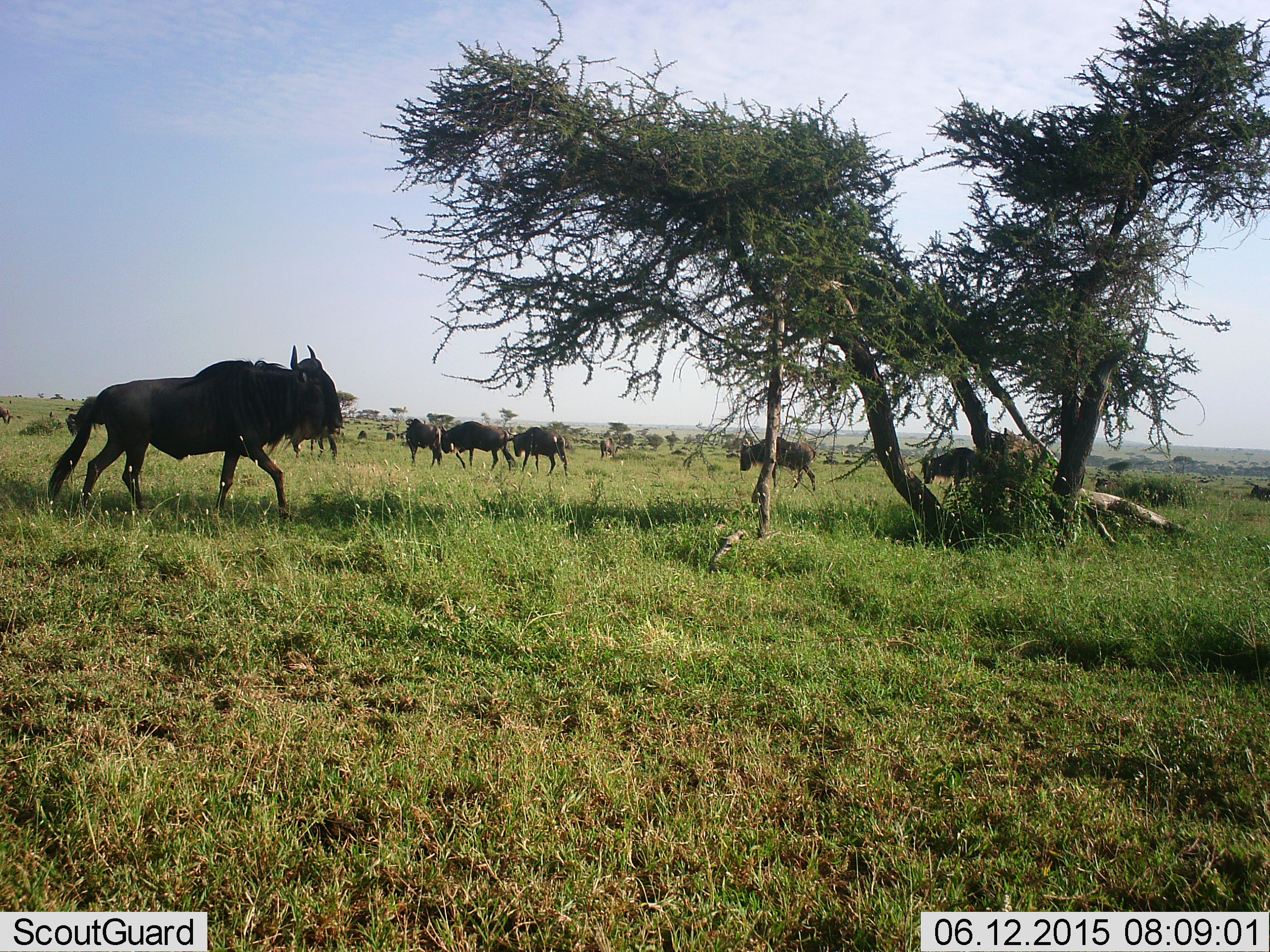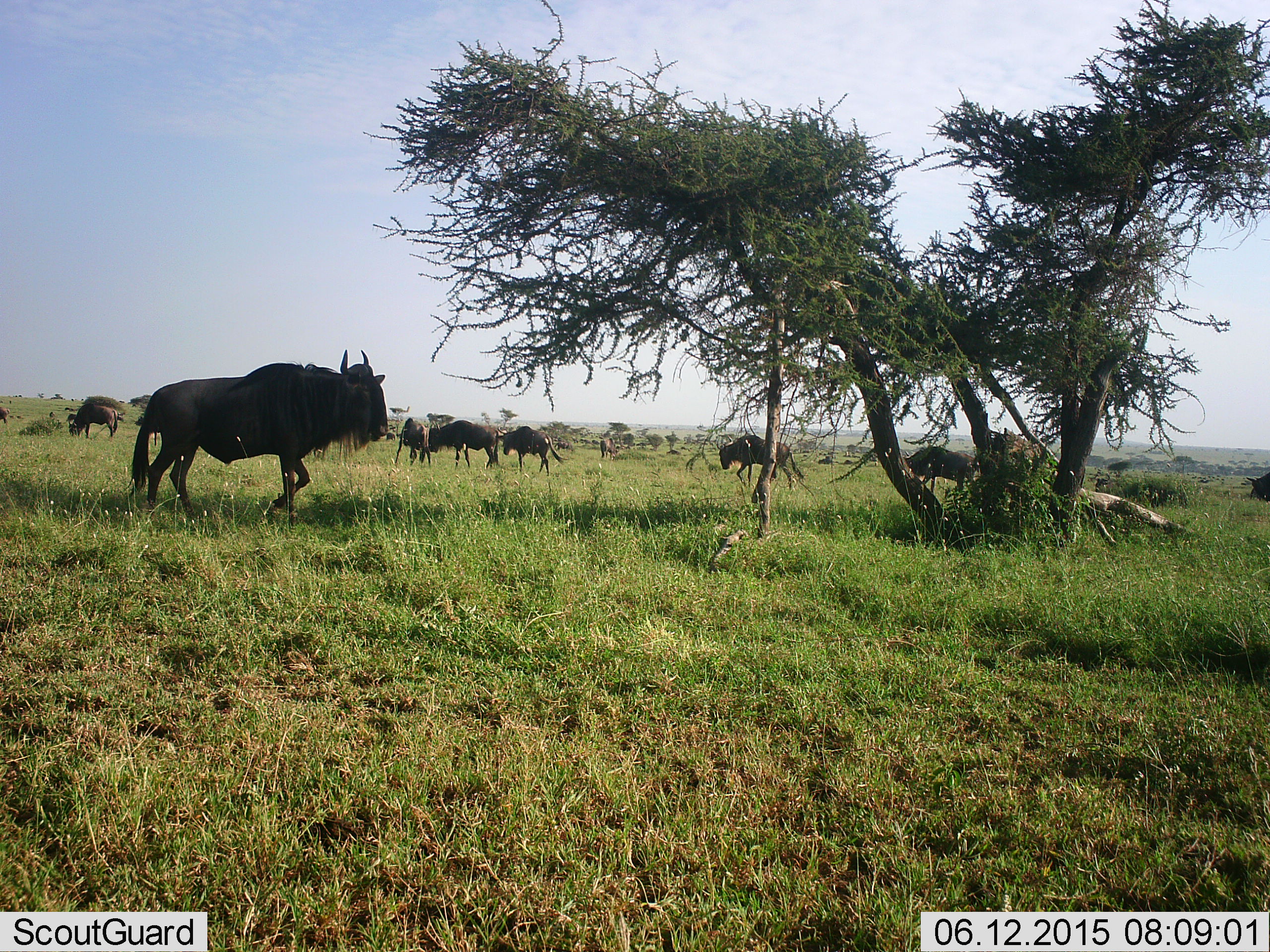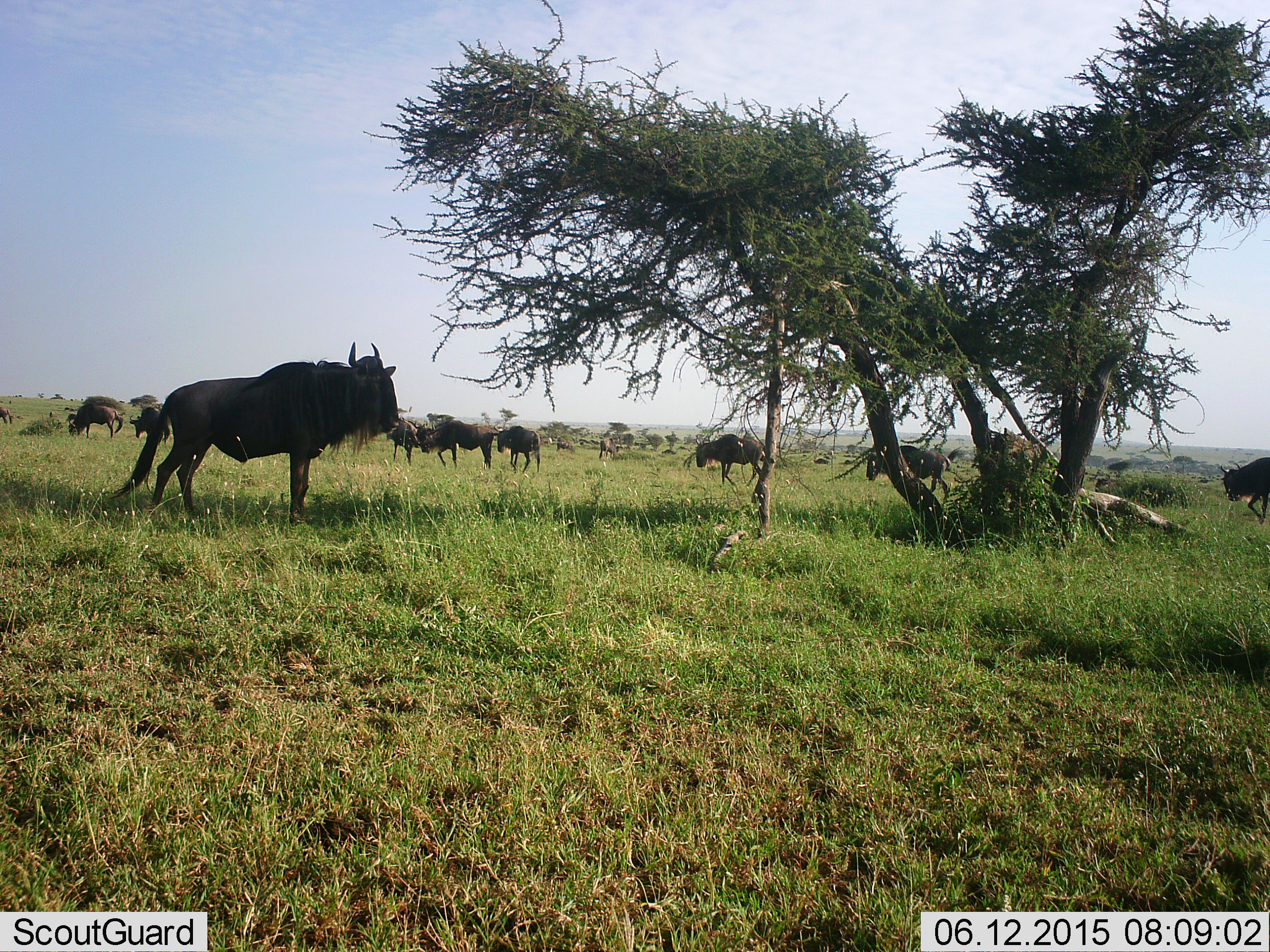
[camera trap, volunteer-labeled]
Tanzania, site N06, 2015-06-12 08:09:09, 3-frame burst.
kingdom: Animalia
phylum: Chordata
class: Mammalia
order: Artiodactyla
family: Bovidae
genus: Connochaetes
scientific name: Connochaetes taurinus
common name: blue wildebeest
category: wildebeest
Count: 11-50.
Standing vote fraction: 50%.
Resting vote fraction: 10%.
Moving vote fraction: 90%.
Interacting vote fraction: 10%.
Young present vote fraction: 0%.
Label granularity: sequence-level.